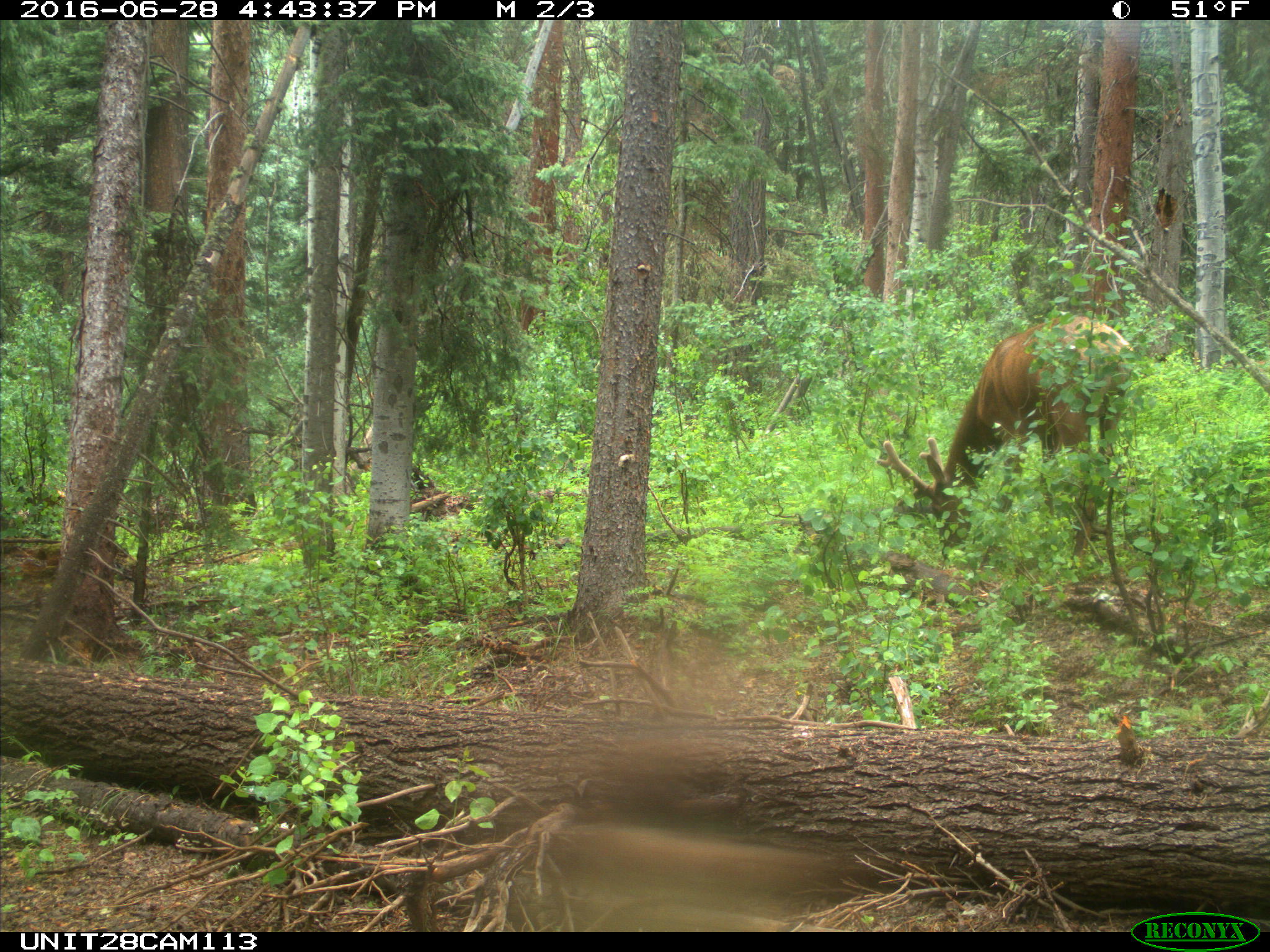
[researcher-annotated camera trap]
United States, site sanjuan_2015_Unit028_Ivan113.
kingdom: Animalia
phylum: Chordata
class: Mammalia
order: Artiodactyla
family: Cervidae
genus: Cervus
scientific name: Cervus elaphus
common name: red deer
Cervus elaphus (red deer).